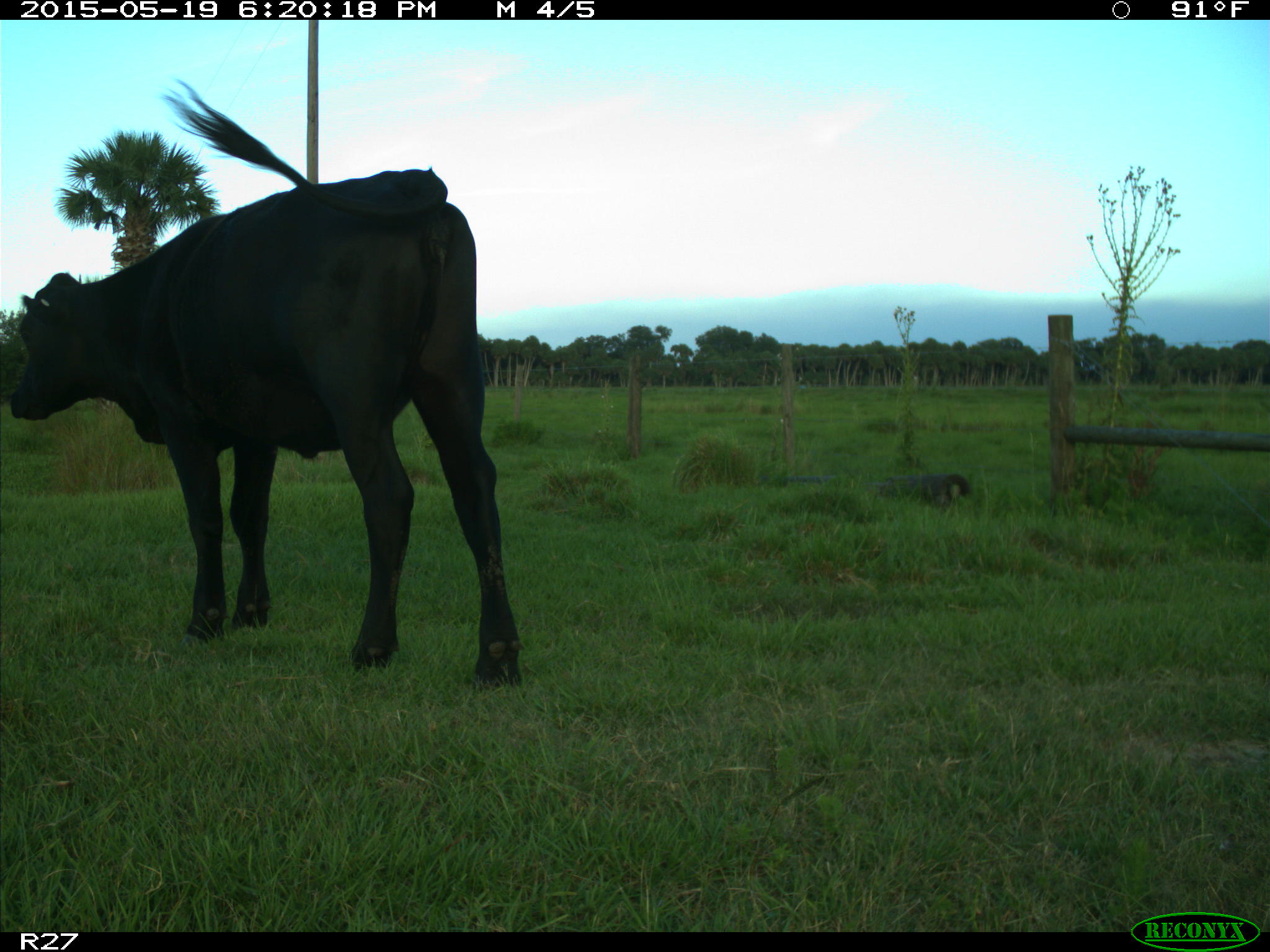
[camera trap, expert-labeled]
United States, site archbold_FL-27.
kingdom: Animalia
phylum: Chordata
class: Mammalia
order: Artiodactyla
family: Bovidae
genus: Bos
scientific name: Bos taurus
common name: domestic cow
Bos taurus (domestic cow).